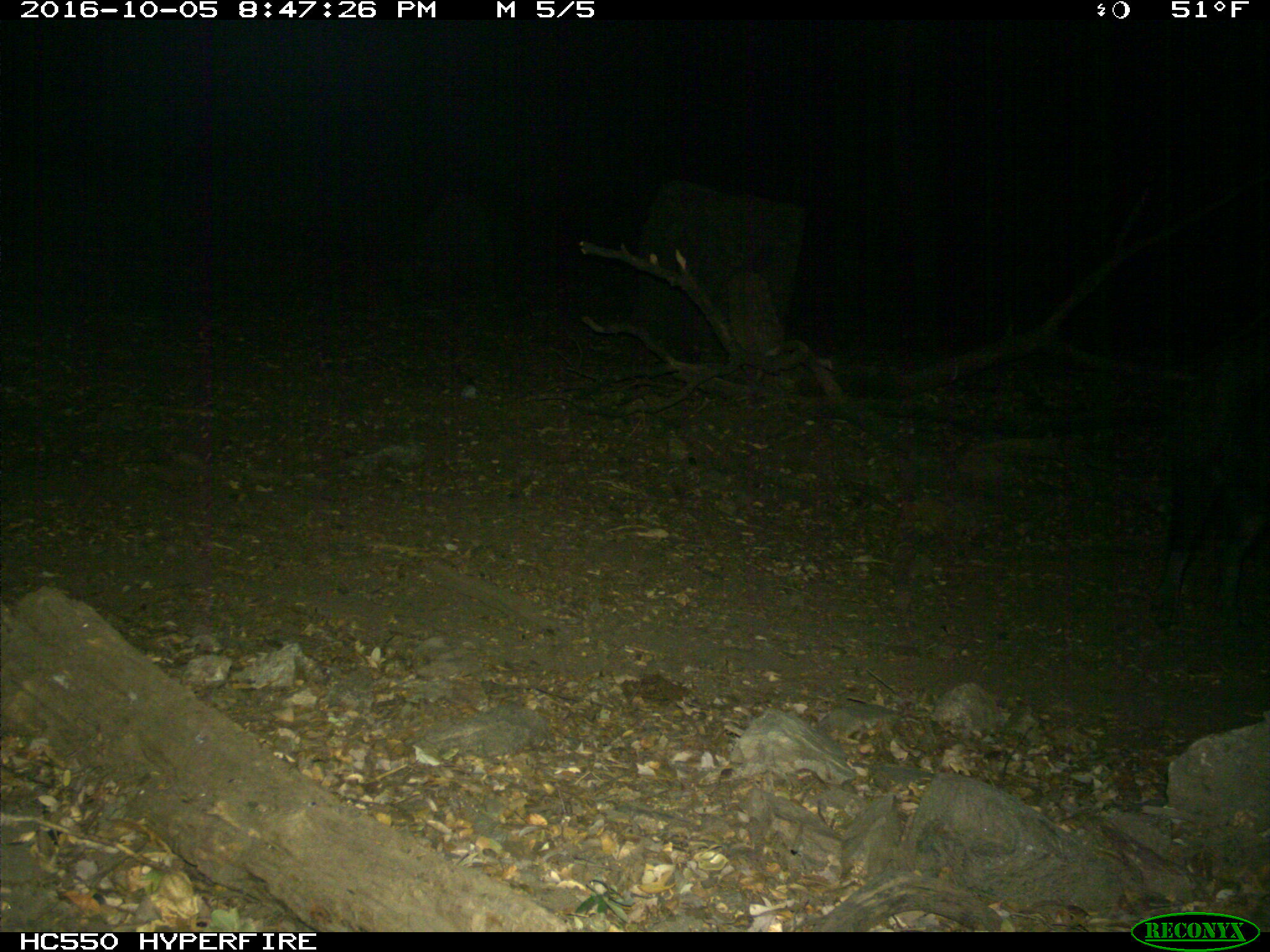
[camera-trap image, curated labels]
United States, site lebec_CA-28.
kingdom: Animalia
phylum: Chordata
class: Mammalia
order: Artiodactyla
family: Suidae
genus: Sus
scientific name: Sus scrofa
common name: wild boar